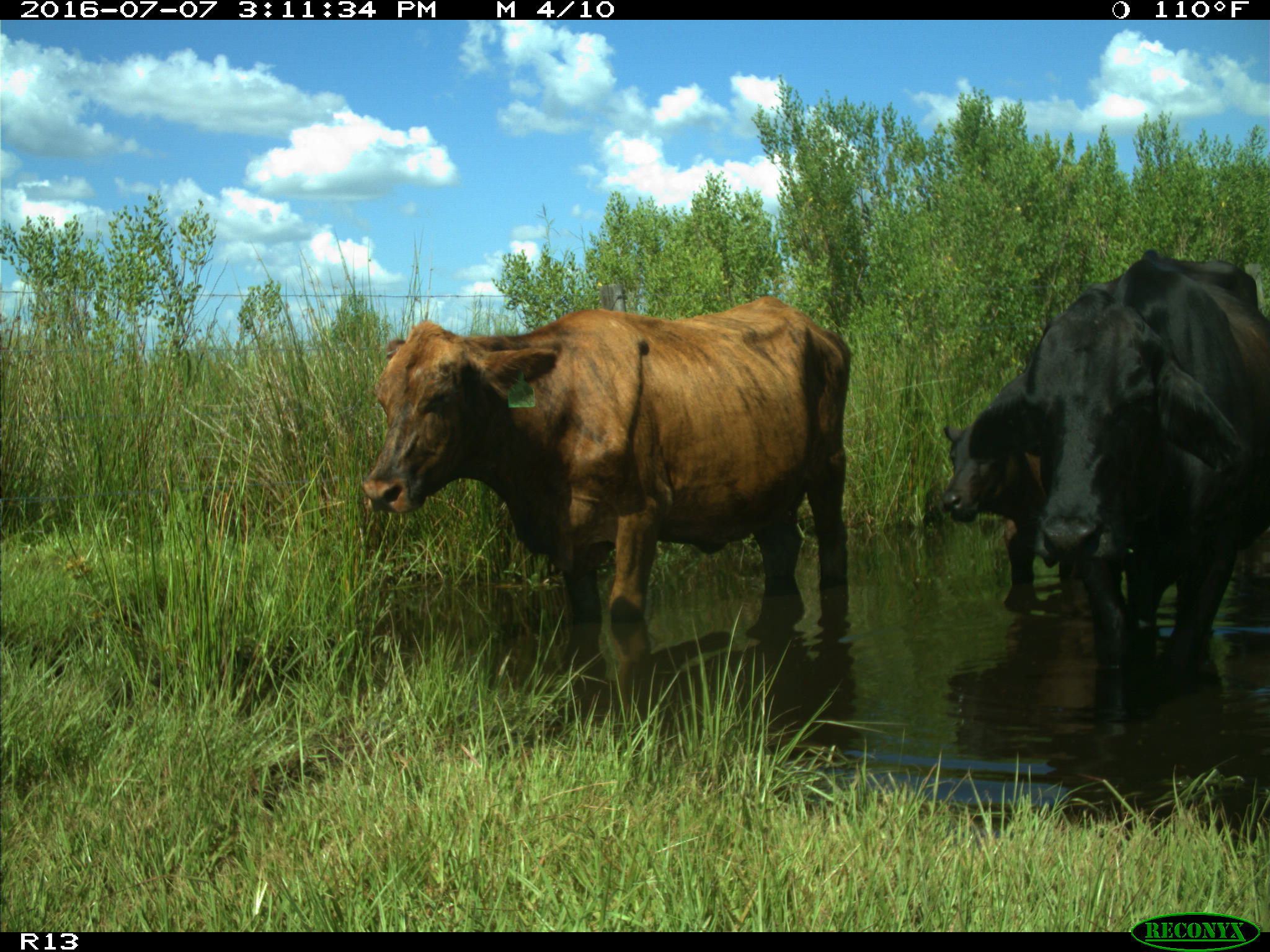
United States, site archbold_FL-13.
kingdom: Animalia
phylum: Chordata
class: Mammalia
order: Artiodactyla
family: Bovidae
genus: Bos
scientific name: Bos taurus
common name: domestic cow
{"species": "Bos taurus (domestic cow)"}